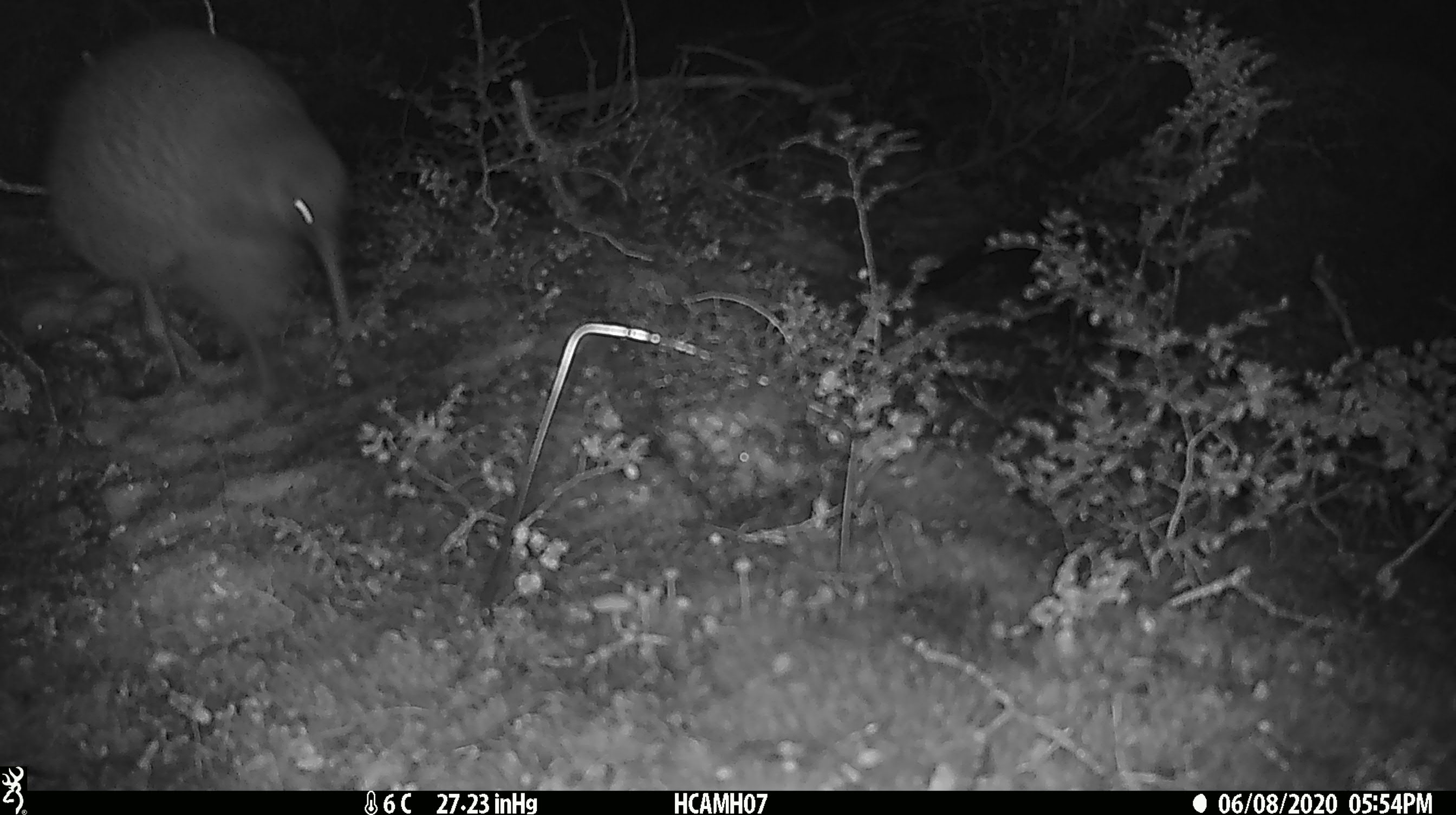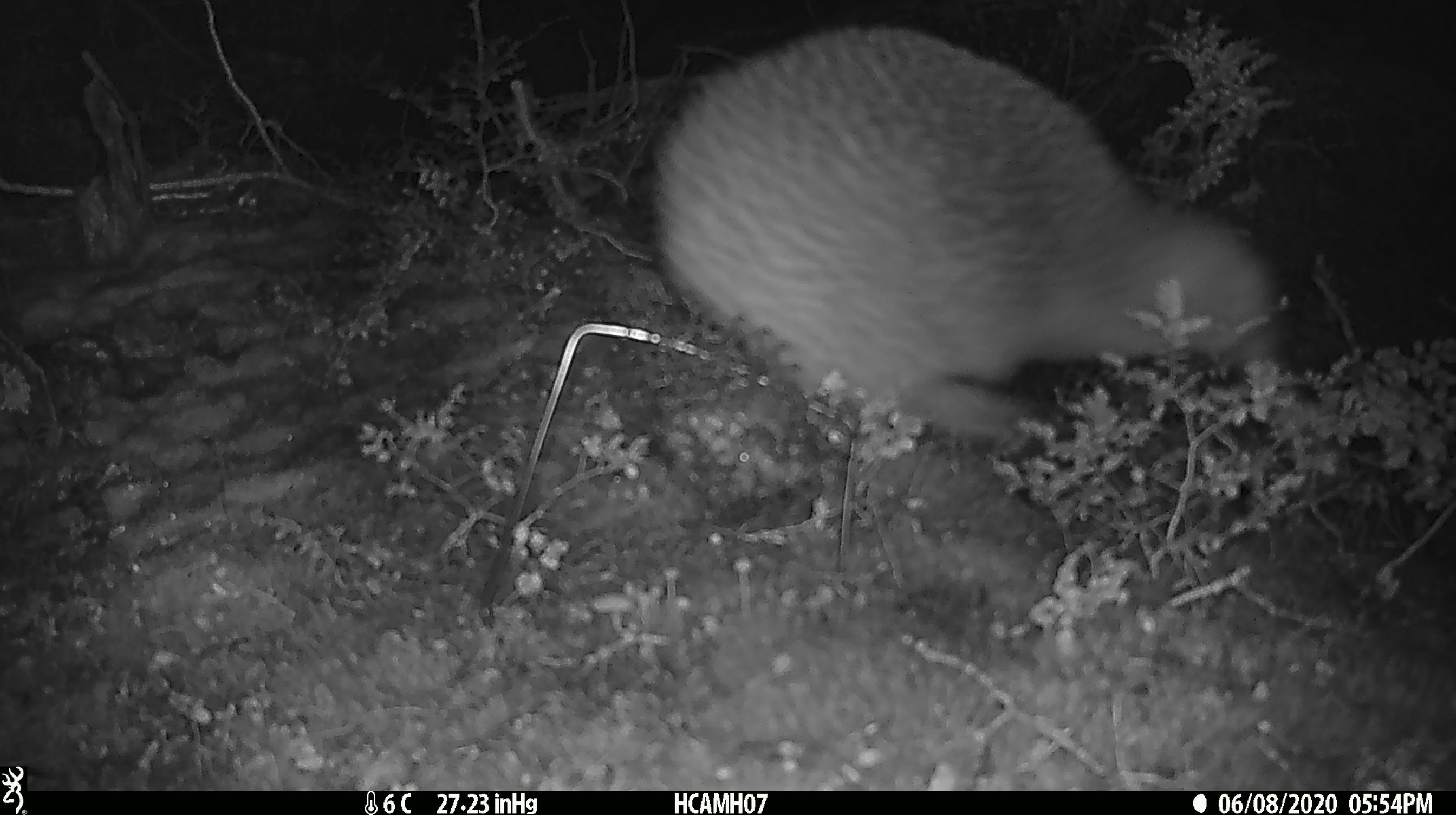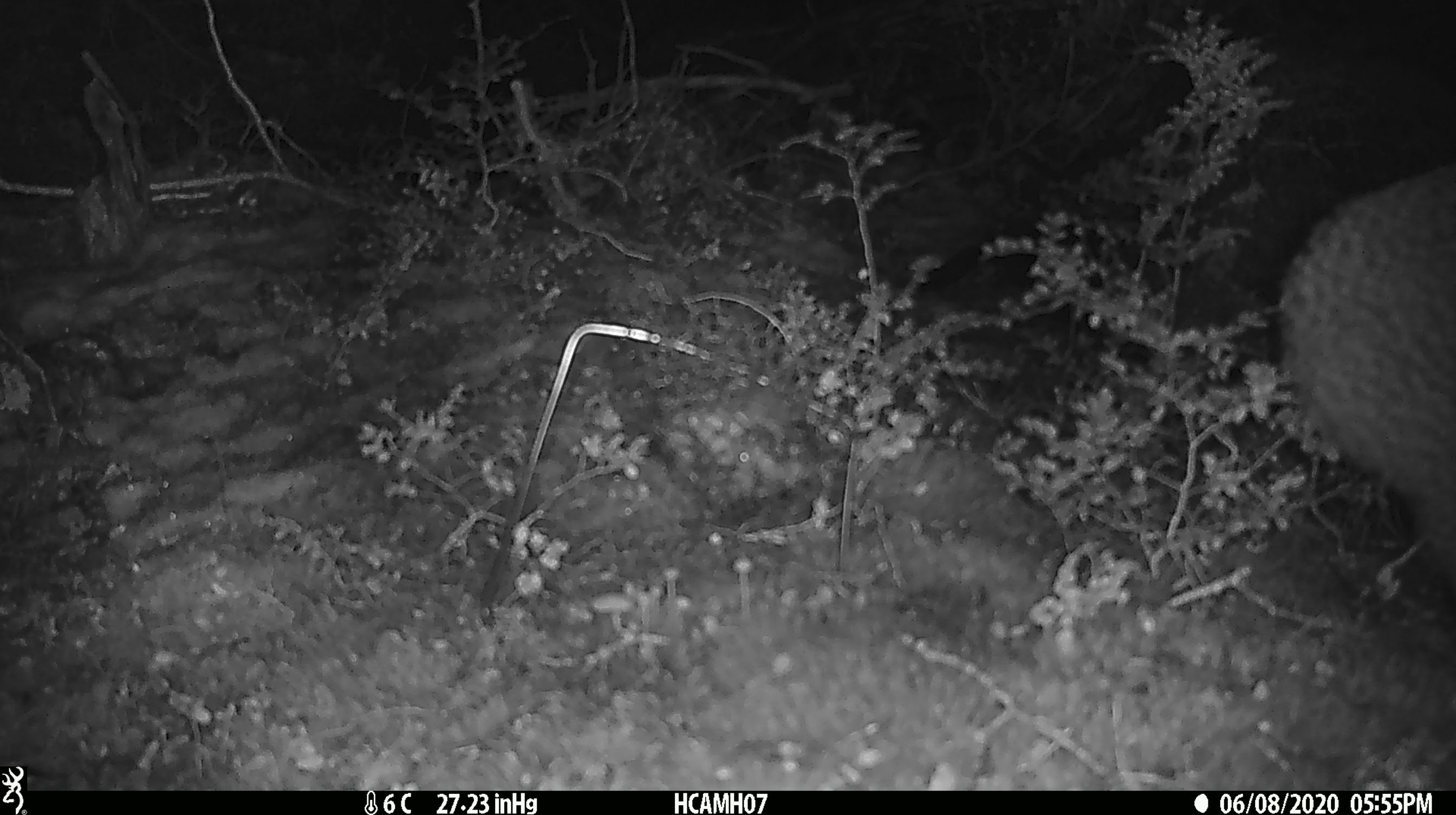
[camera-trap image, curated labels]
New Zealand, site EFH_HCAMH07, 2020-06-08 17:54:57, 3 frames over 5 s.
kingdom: Animalia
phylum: Chordata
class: Aves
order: Apterygiformes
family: Apterygidae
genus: Apteryx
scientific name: Apteryx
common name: kiwi